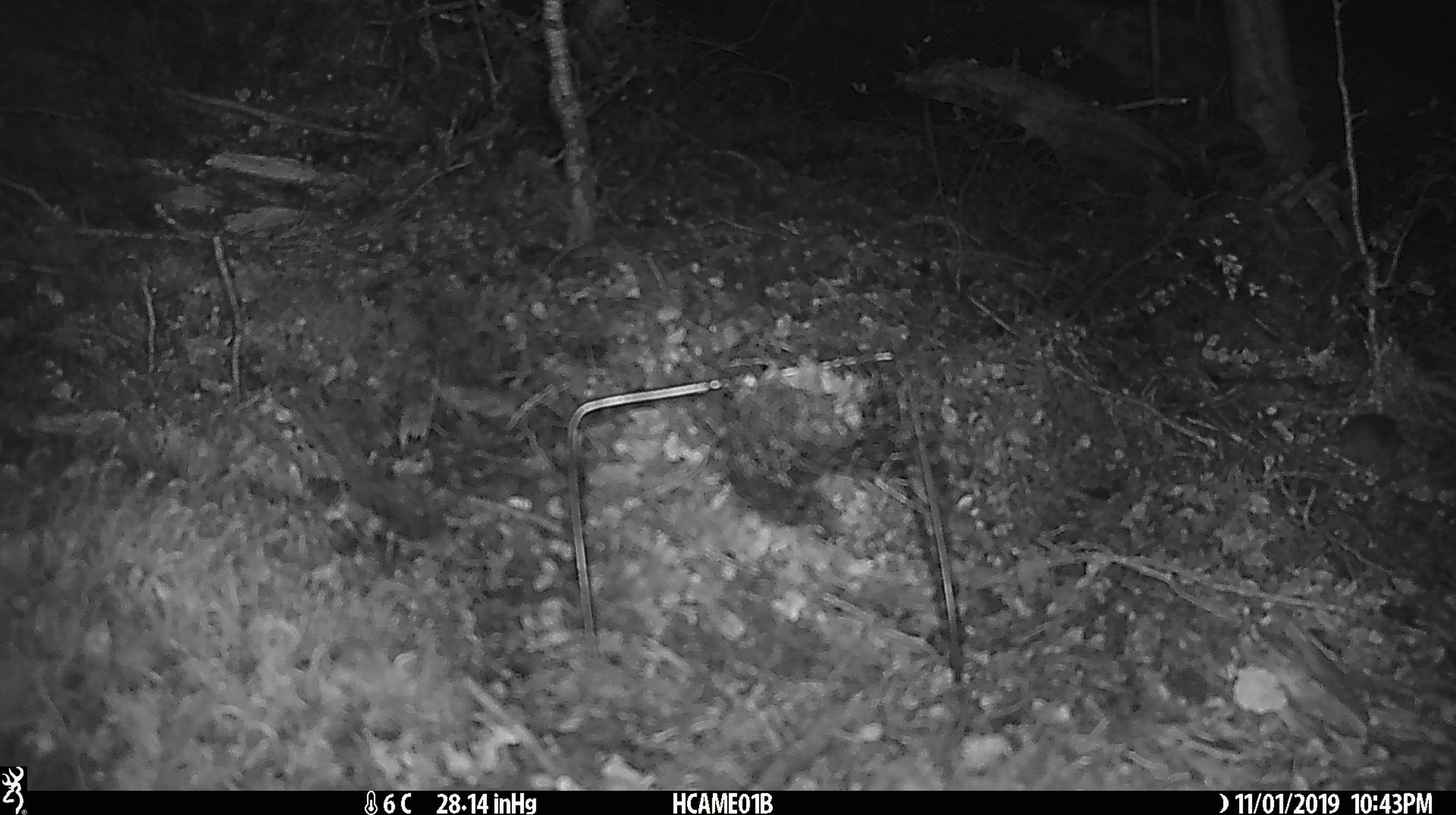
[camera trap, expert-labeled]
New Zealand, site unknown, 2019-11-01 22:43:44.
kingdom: Animalia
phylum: Chordata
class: Mammalia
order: Rodentia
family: Muridae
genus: Mus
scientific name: Mus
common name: mouse